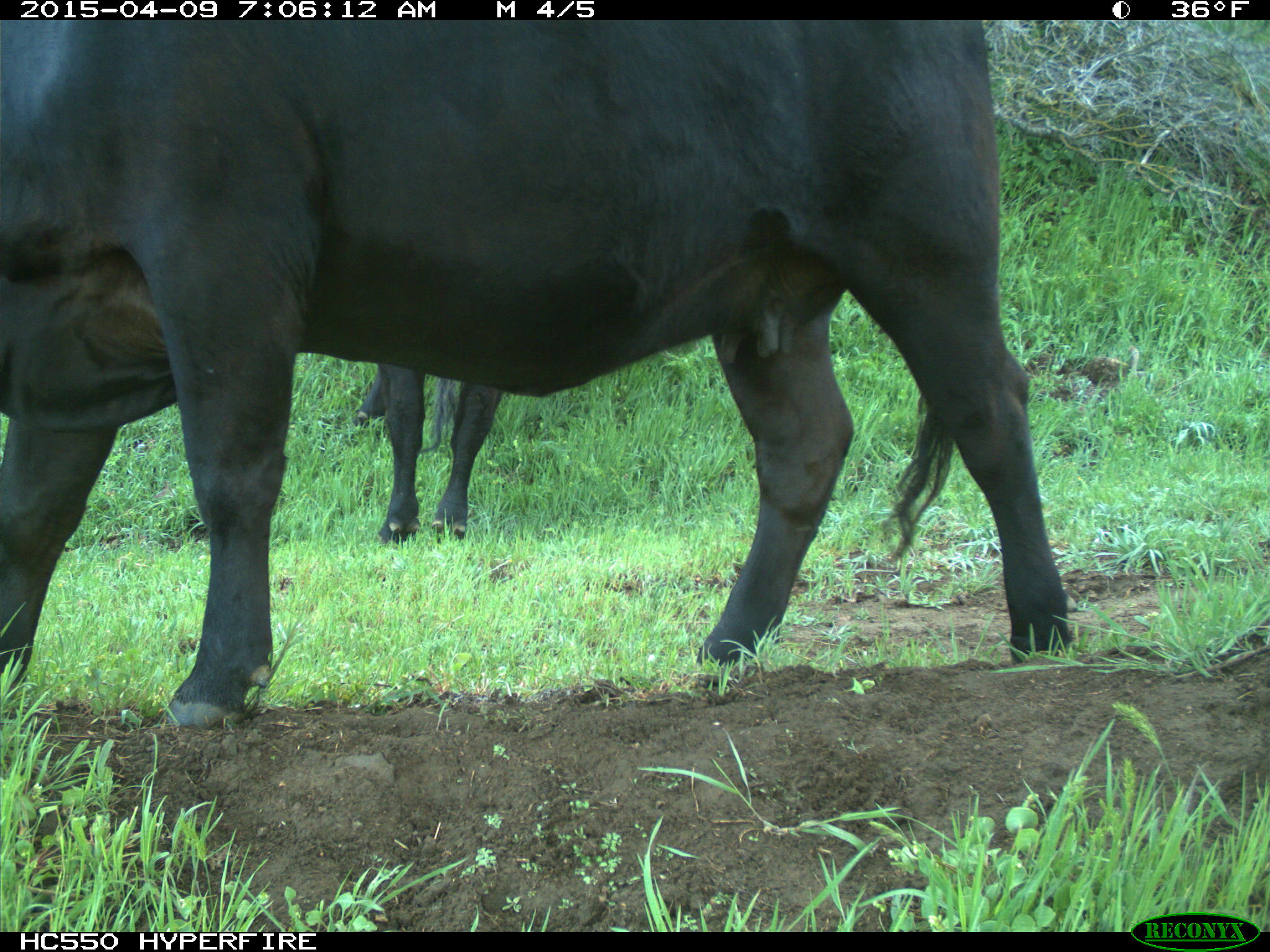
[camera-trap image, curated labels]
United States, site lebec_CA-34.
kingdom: Animalia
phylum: Chordata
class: Mammalia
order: Artiodactyla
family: Bovidae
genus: Bos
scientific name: Bos taurus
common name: domestic cow